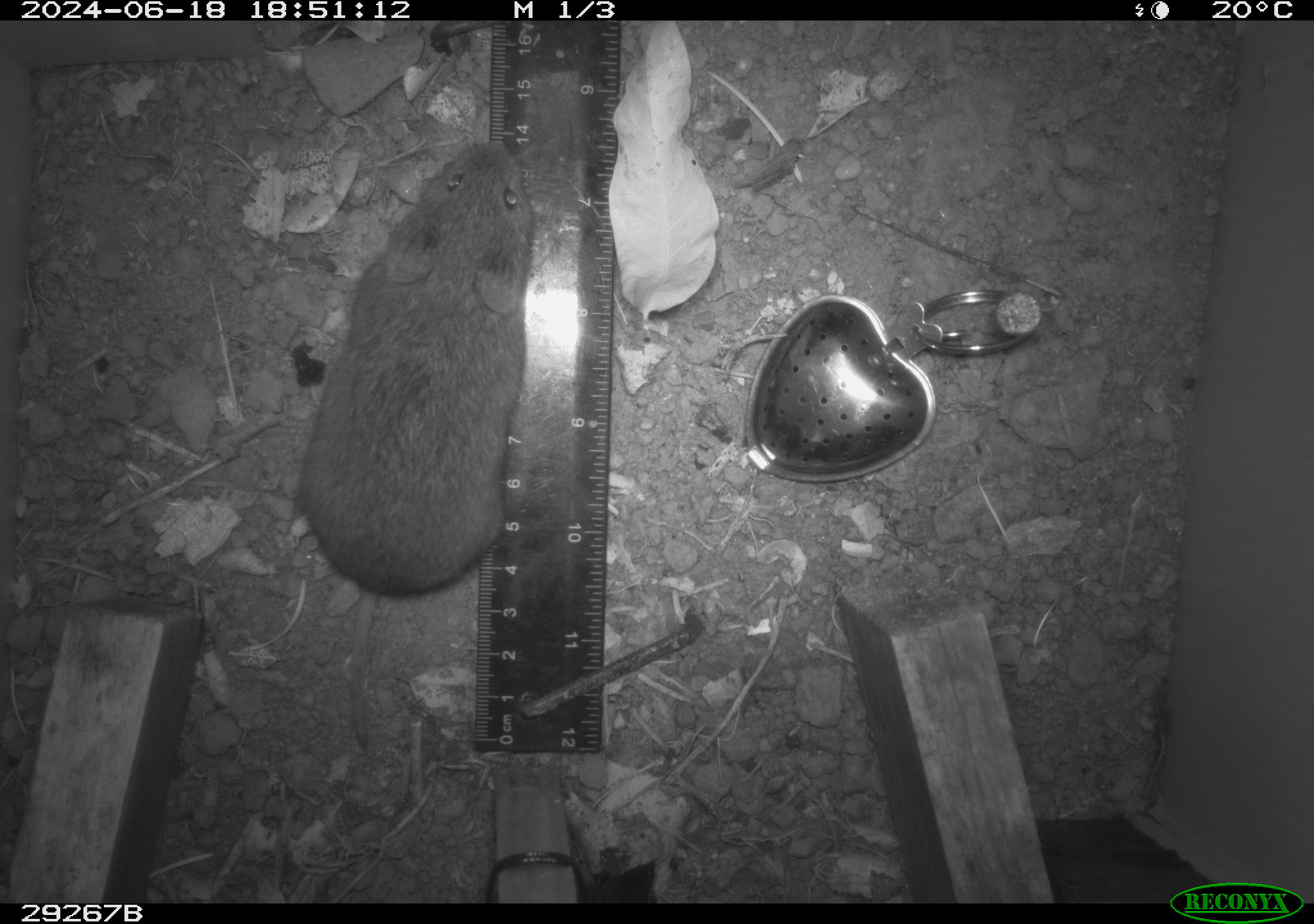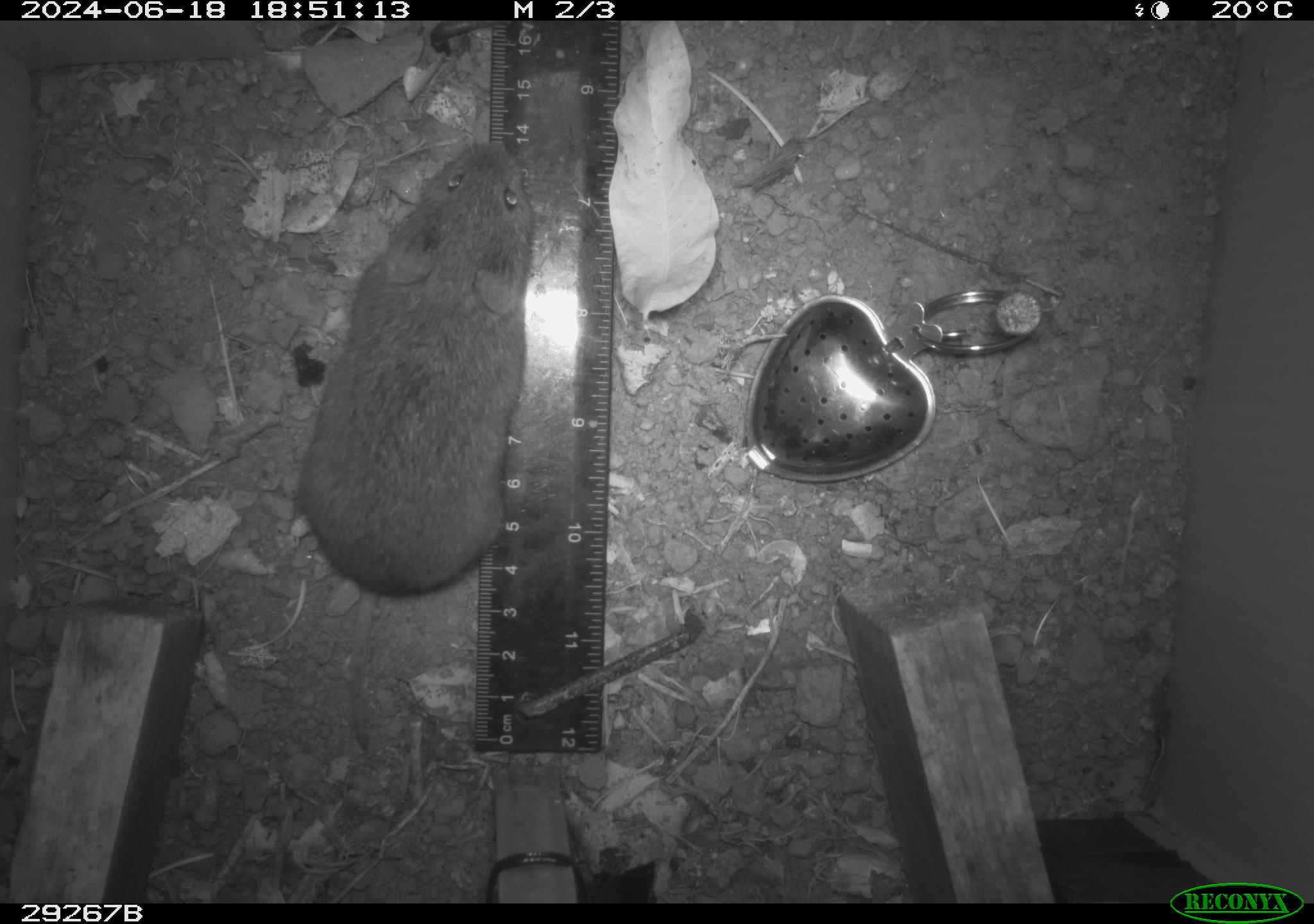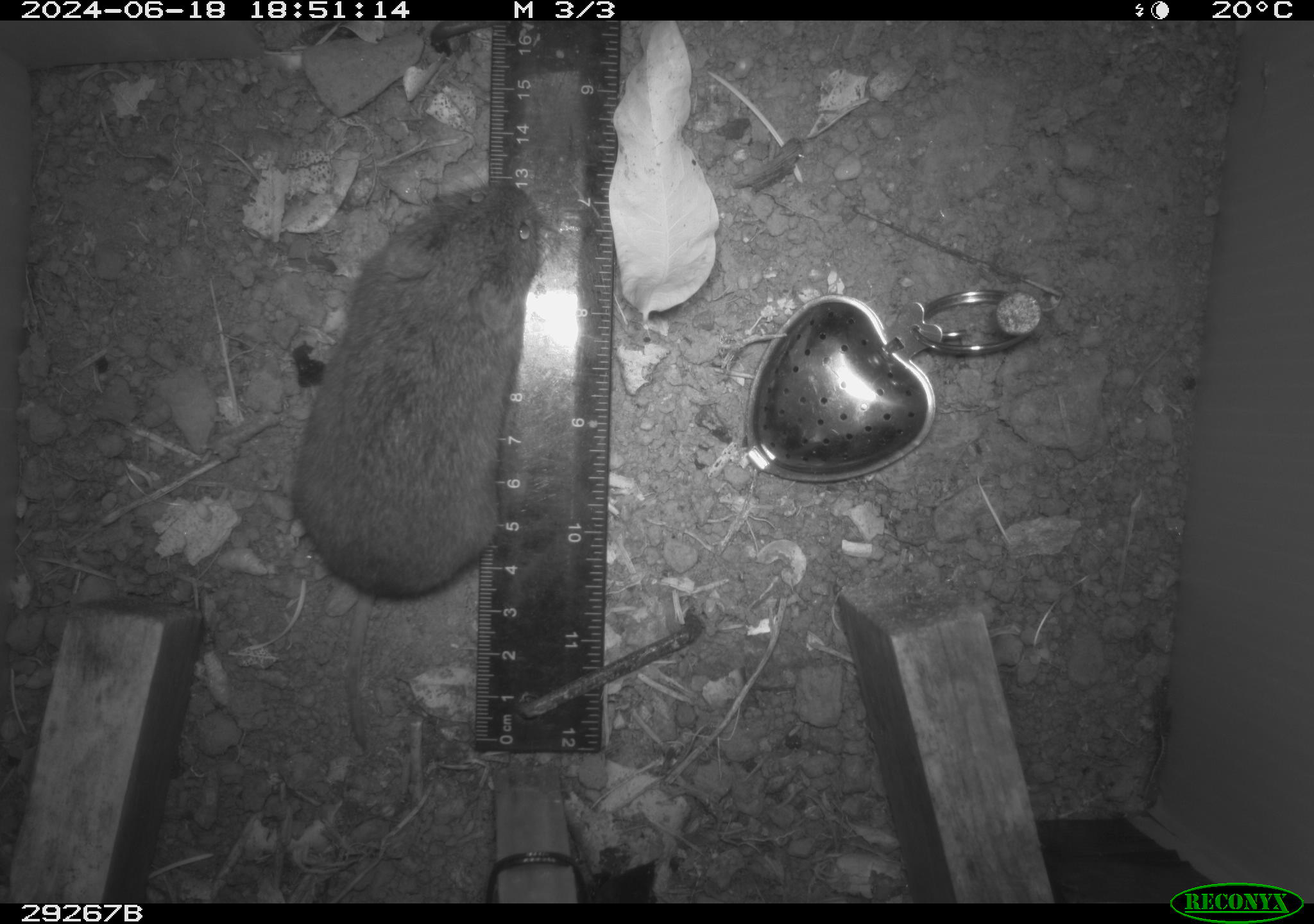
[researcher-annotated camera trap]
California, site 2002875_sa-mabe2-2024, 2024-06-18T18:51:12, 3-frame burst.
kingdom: Animalia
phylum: Chordata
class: Mammalia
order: Rodentia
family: Cricetidae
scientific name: Arvicolinae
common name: voles, lemmings, and muskrats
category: arvicolinae subfamily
Arvicolinae subfamily (voles, lemmings, and muskrats) (Arvicolinae).